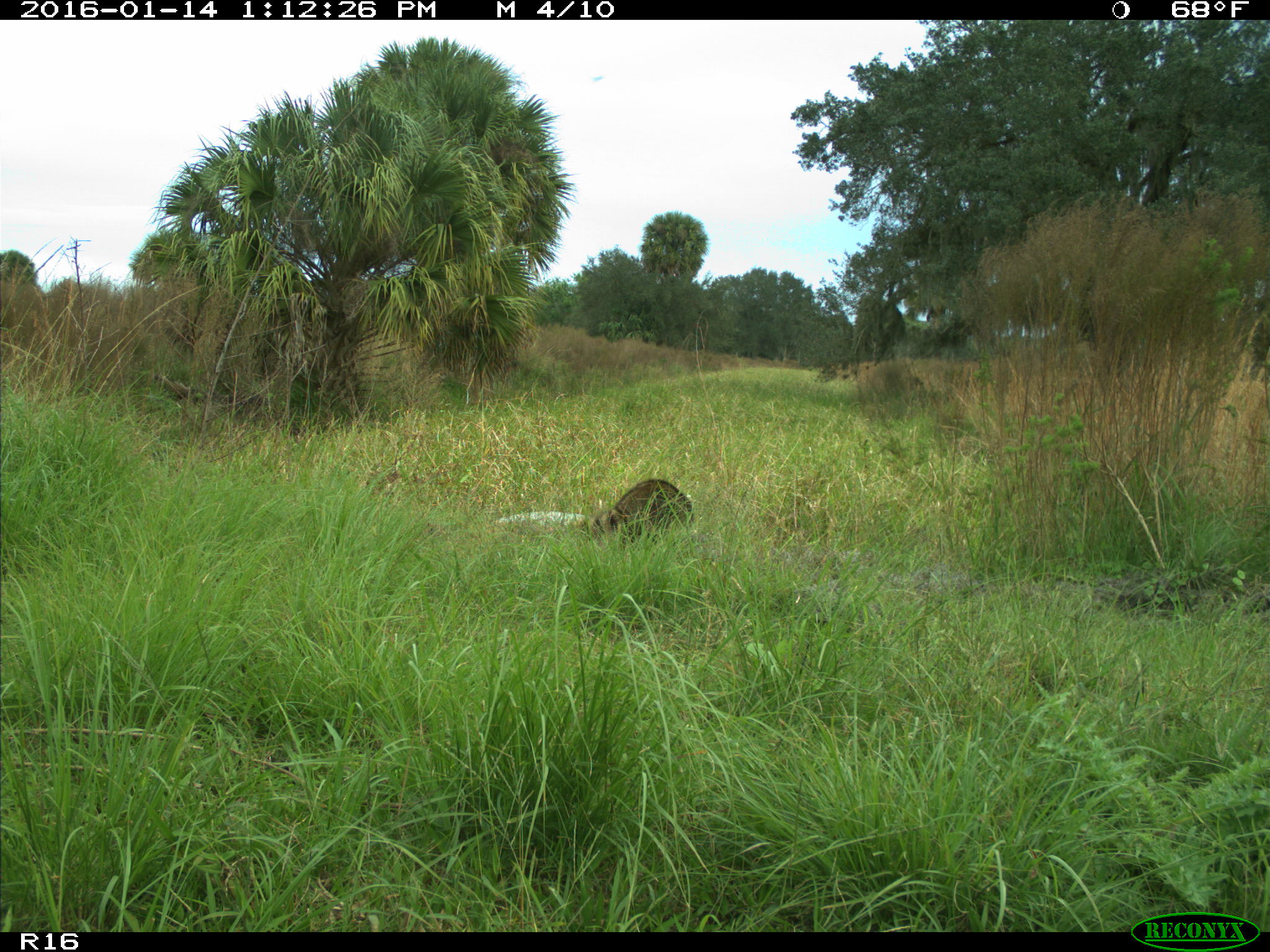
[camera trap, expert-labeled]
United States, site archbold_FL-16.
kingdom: Animalia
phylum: Chordata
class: Mammalia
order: Carnivora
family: Procyonidae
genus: Procyon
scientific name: Procyon lotor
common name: common raccoon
Procyon lotor (common raccoon).